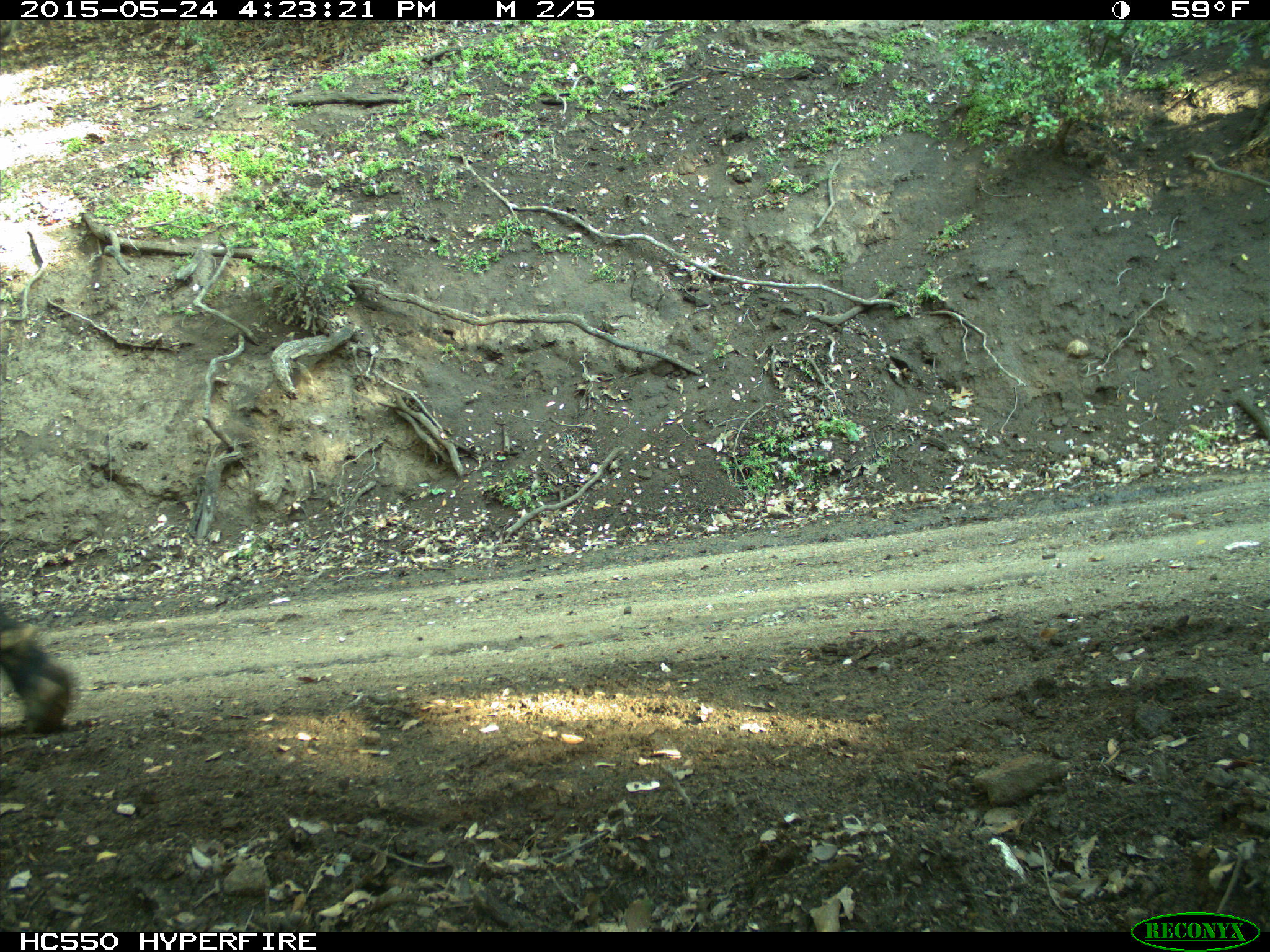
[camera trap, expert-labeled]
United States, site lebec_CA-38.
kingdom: Animalia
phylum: Chordata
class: Mammalia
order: Artiodactyla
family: Bovidae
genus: Bos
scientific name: Bos taurus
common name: domestic cow